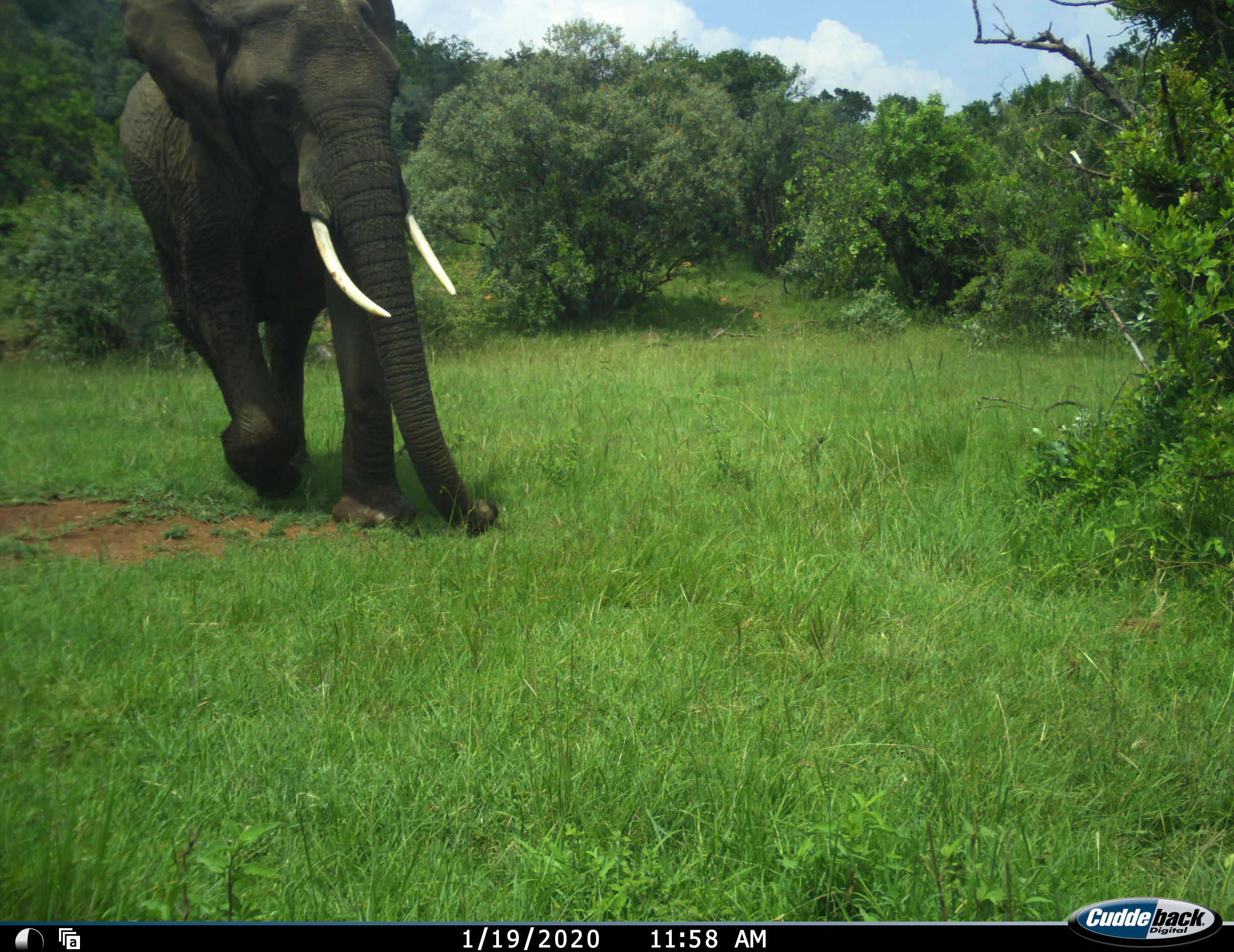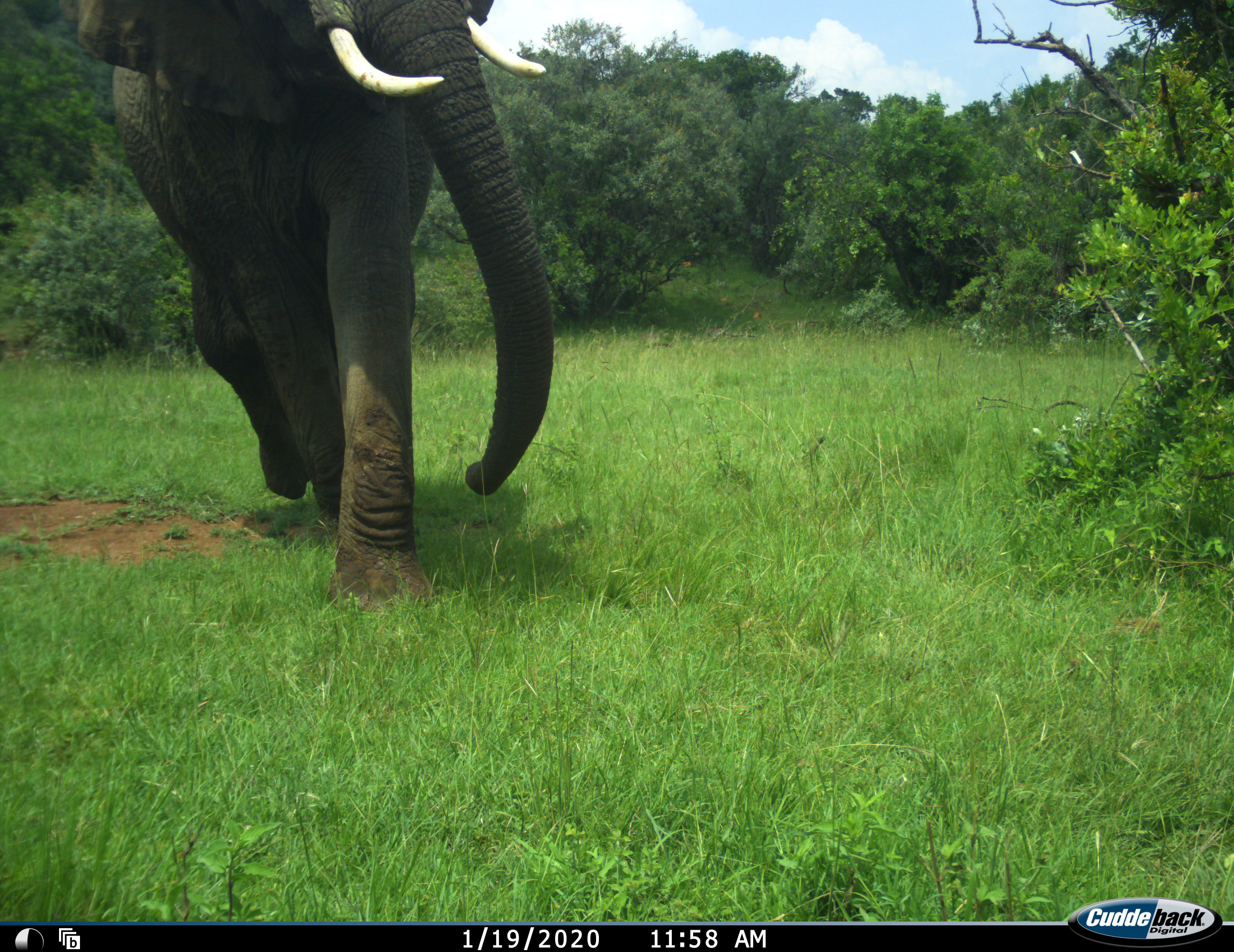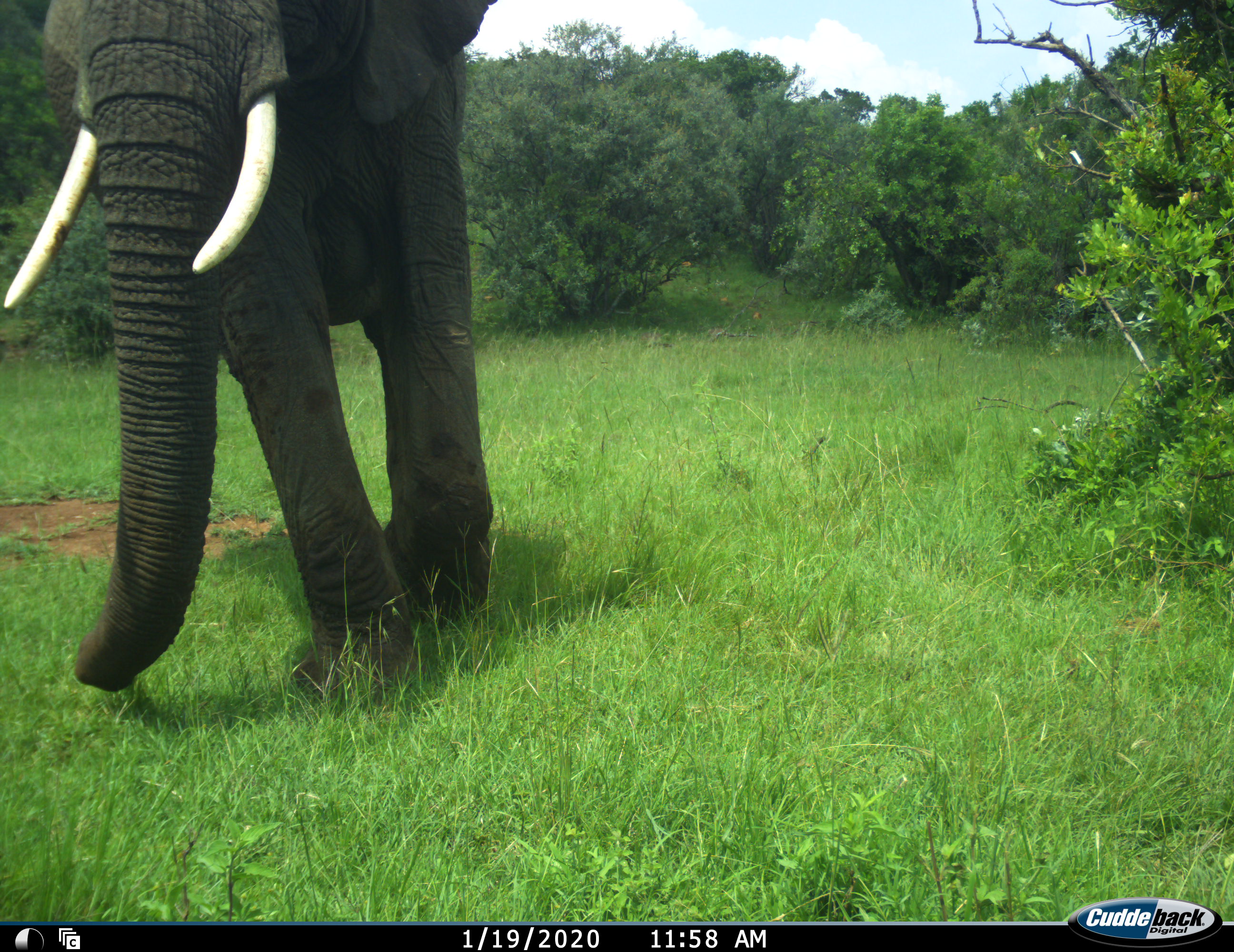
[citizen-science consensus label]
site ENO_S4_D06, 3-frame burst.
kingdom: Animalia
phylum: Chordata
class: Mammalia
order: Proboscidea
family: Elephantidae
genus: Loxodonta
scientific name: Loxodonta africana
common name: african bush elephant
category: elephant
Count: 1.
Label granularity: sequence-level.